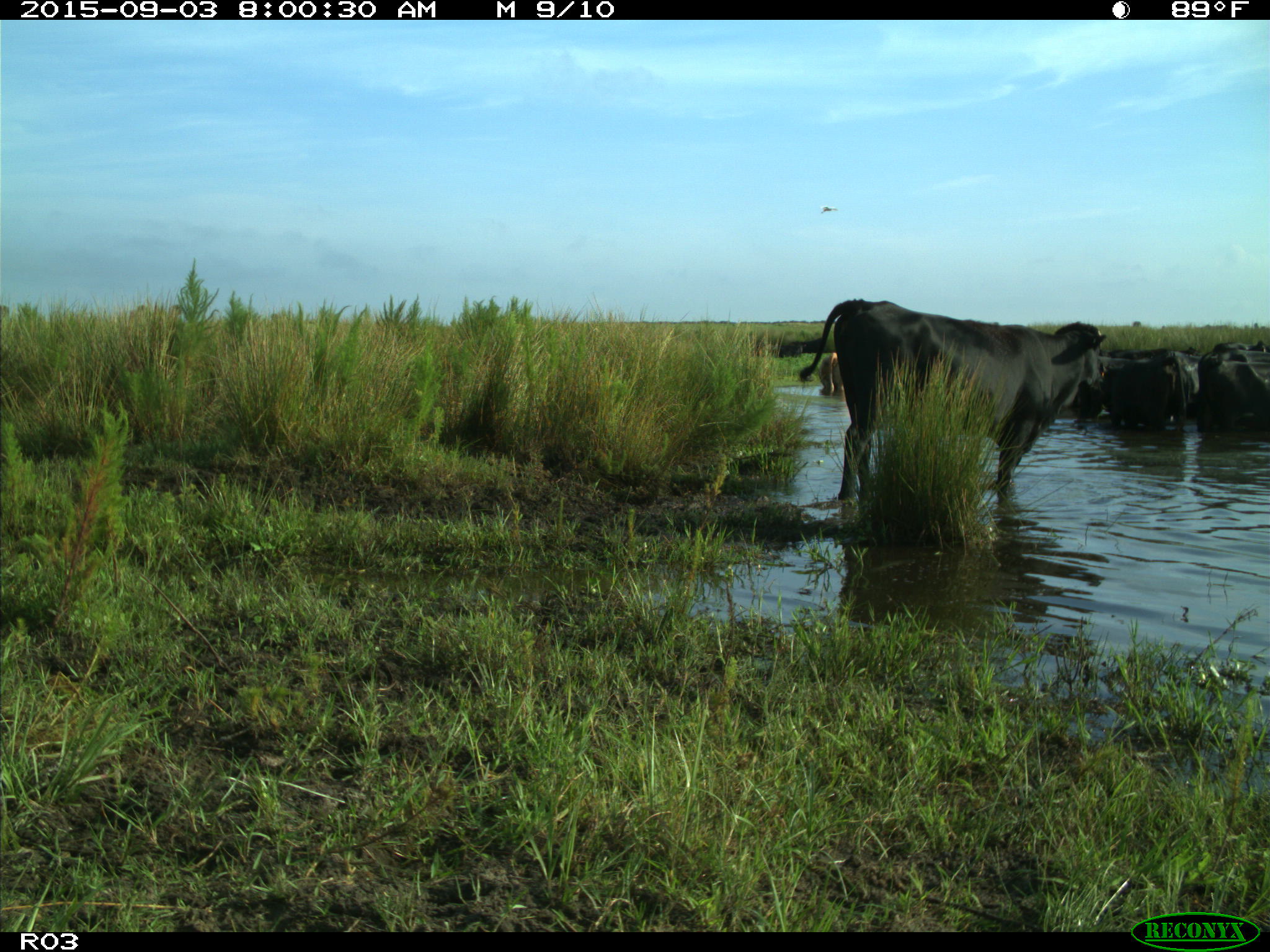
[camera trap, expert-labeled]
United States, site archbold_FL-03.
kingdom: Animalia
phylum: Chordata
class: Mammalia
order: Artiodactyla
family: Bovidae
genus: Bos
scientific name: Bos taurus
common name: domestic cow